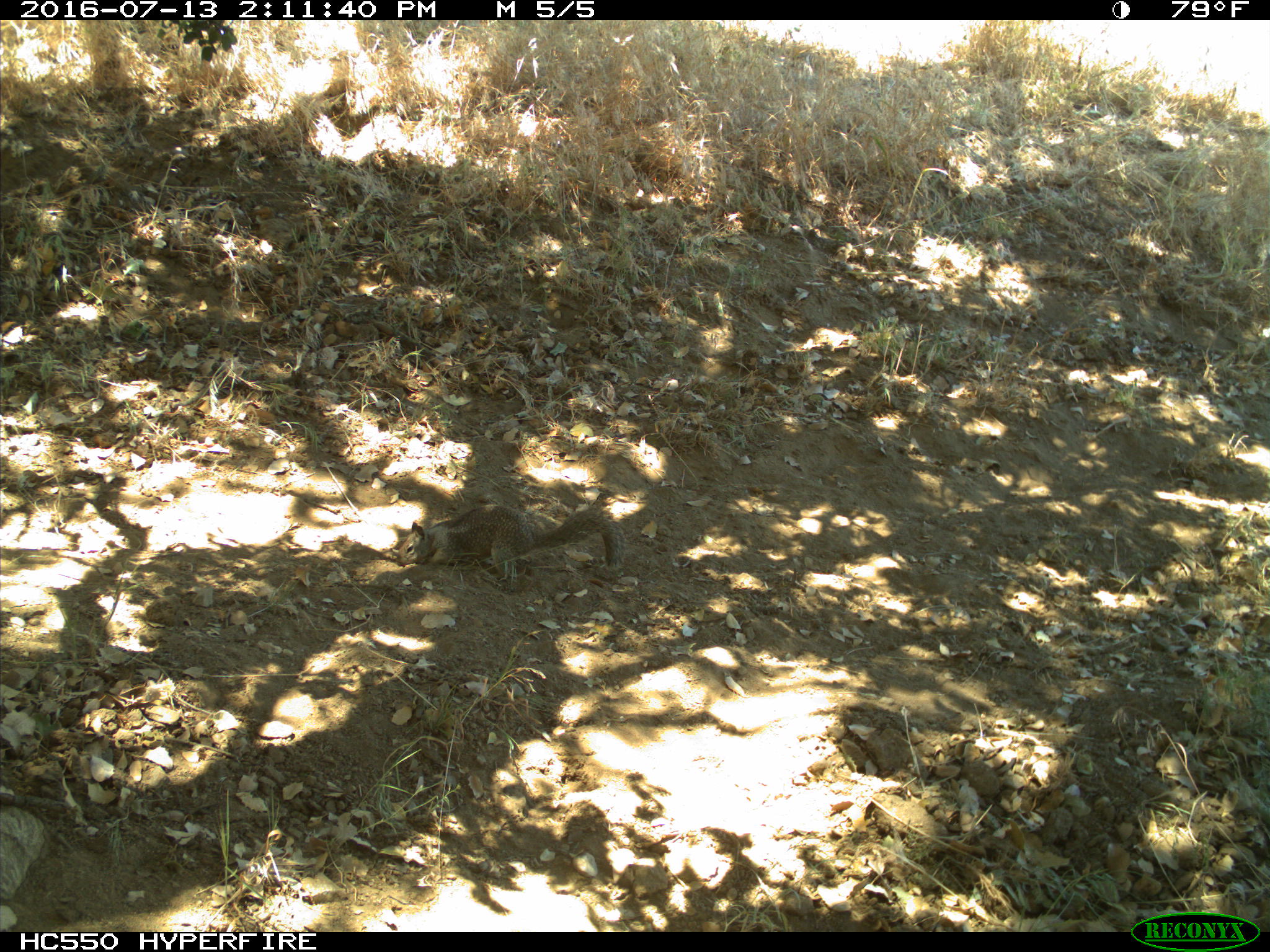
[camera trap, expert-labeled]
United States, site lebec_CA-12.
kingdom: Animalia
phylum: Chordata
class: Mammalia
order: Rodentia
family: Sciuridae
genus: Otospermophilus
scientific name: Otospermophilus beecheyi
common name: california ground squirrel